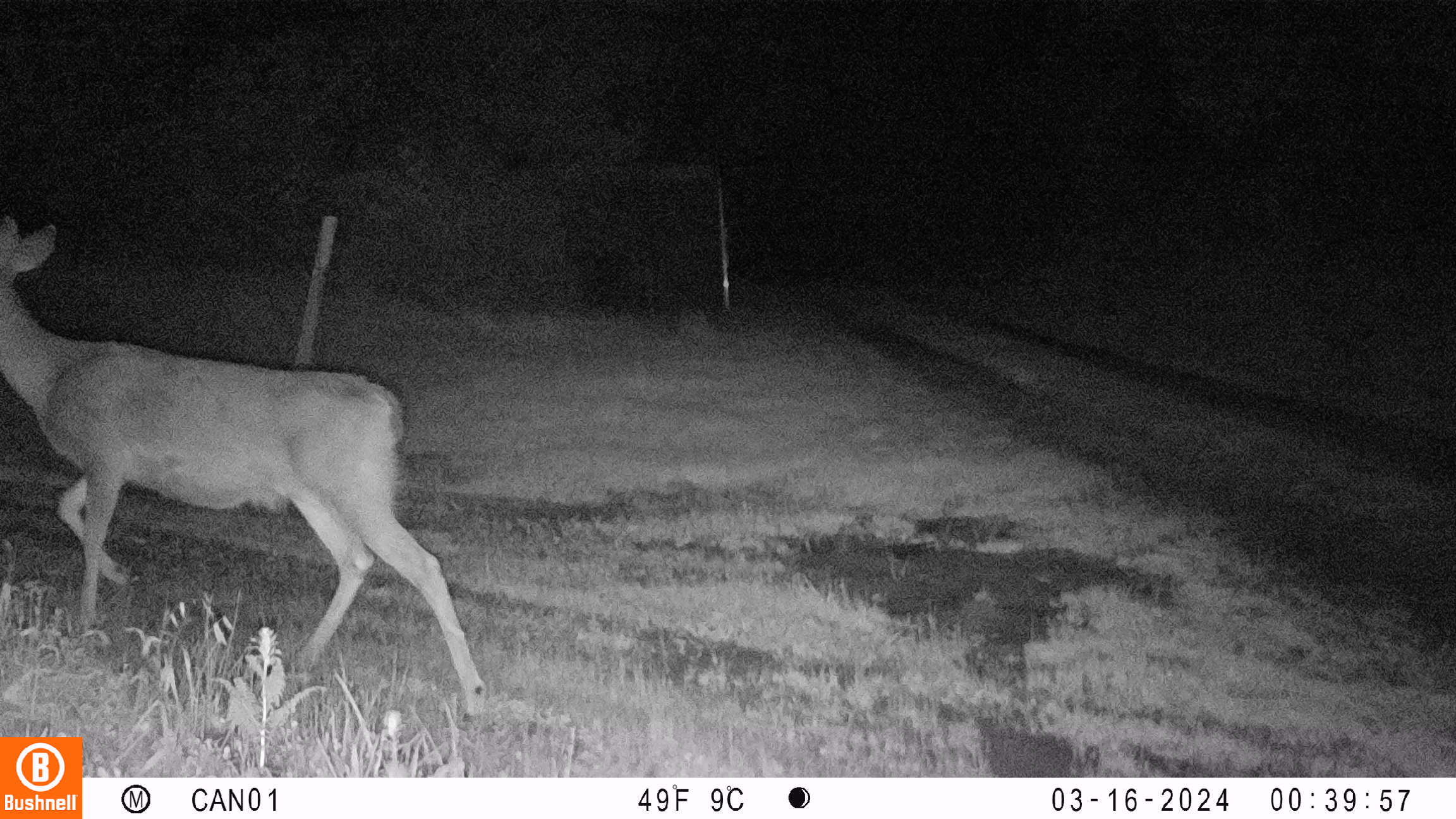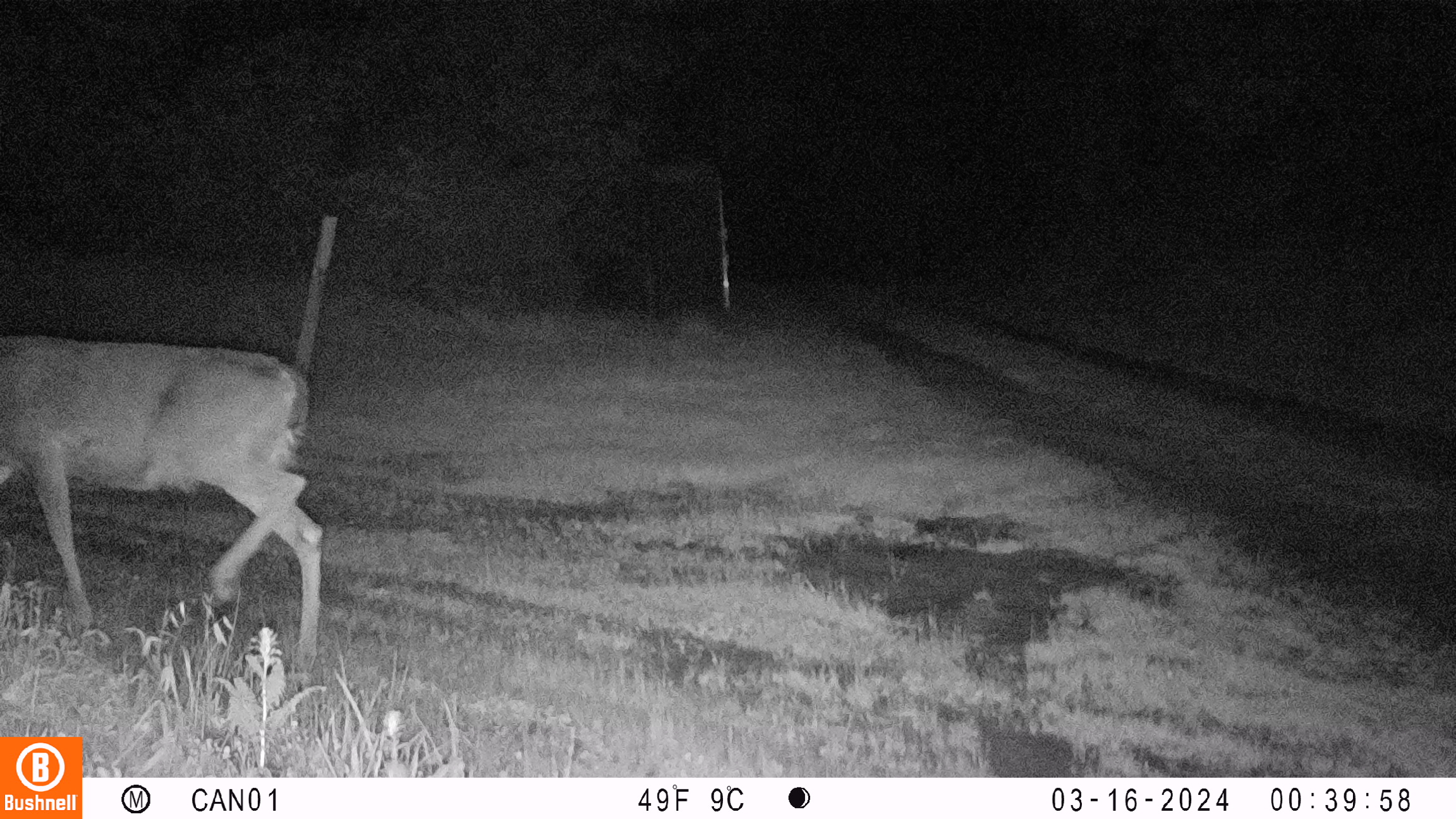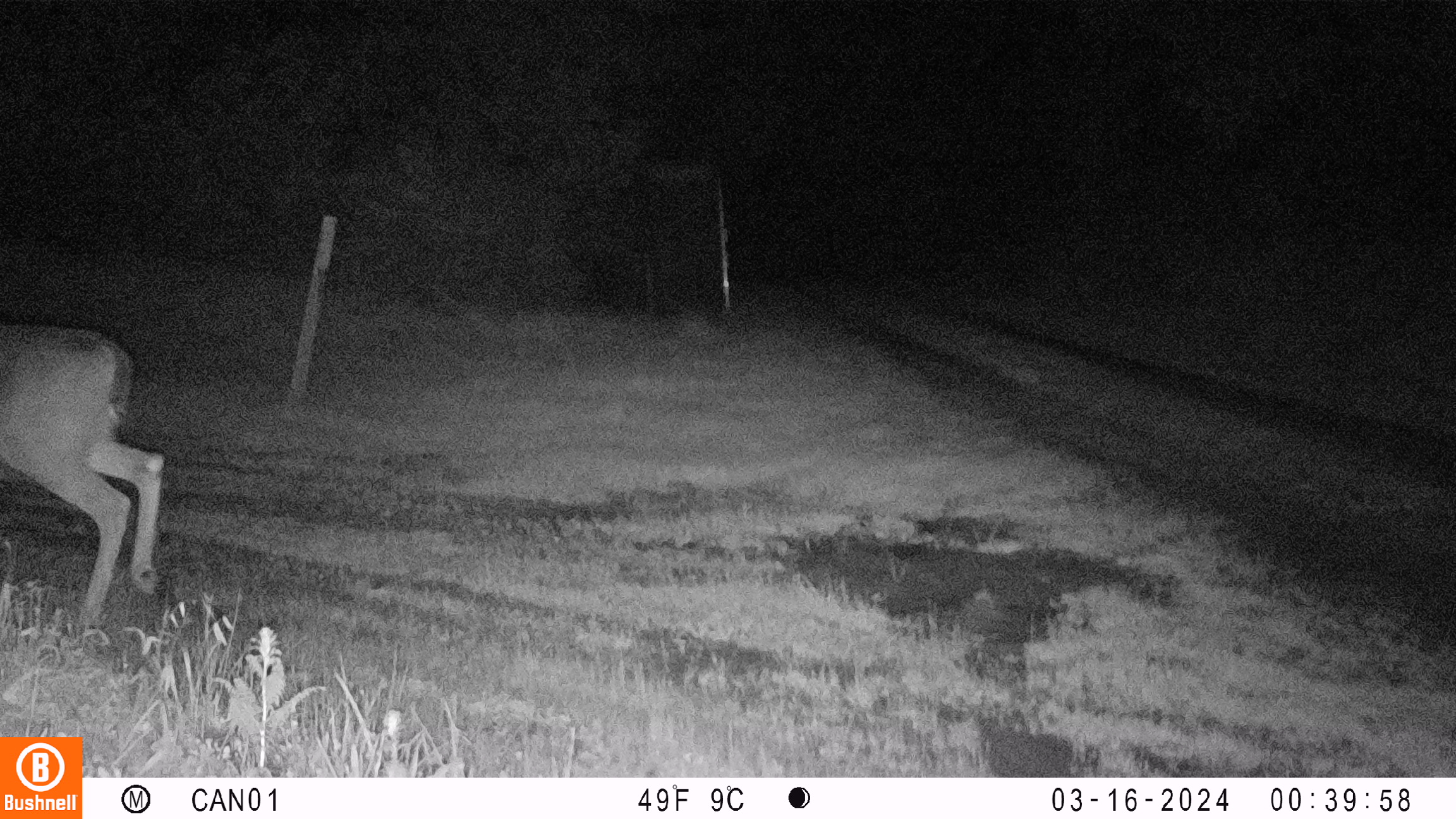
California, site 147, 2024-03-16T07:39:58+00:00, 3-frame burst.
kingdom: Animalia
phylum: Chordata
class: Mammalia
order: Artiodactyla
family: Cervidae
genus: Odocoileus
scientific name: Odocoileus hemionus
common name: mule deer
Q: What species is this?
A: Mule deer (Odocoileus hemionus).